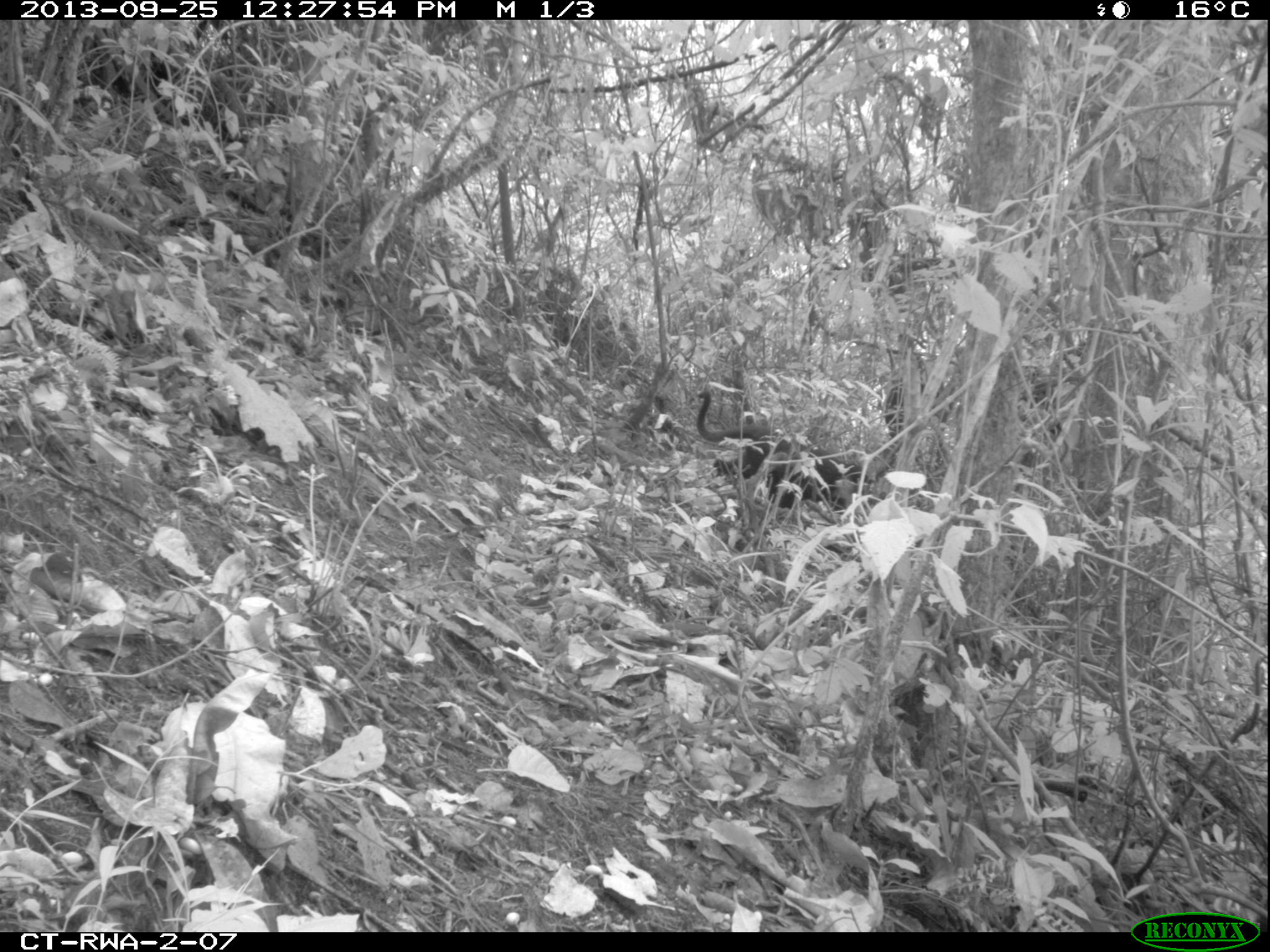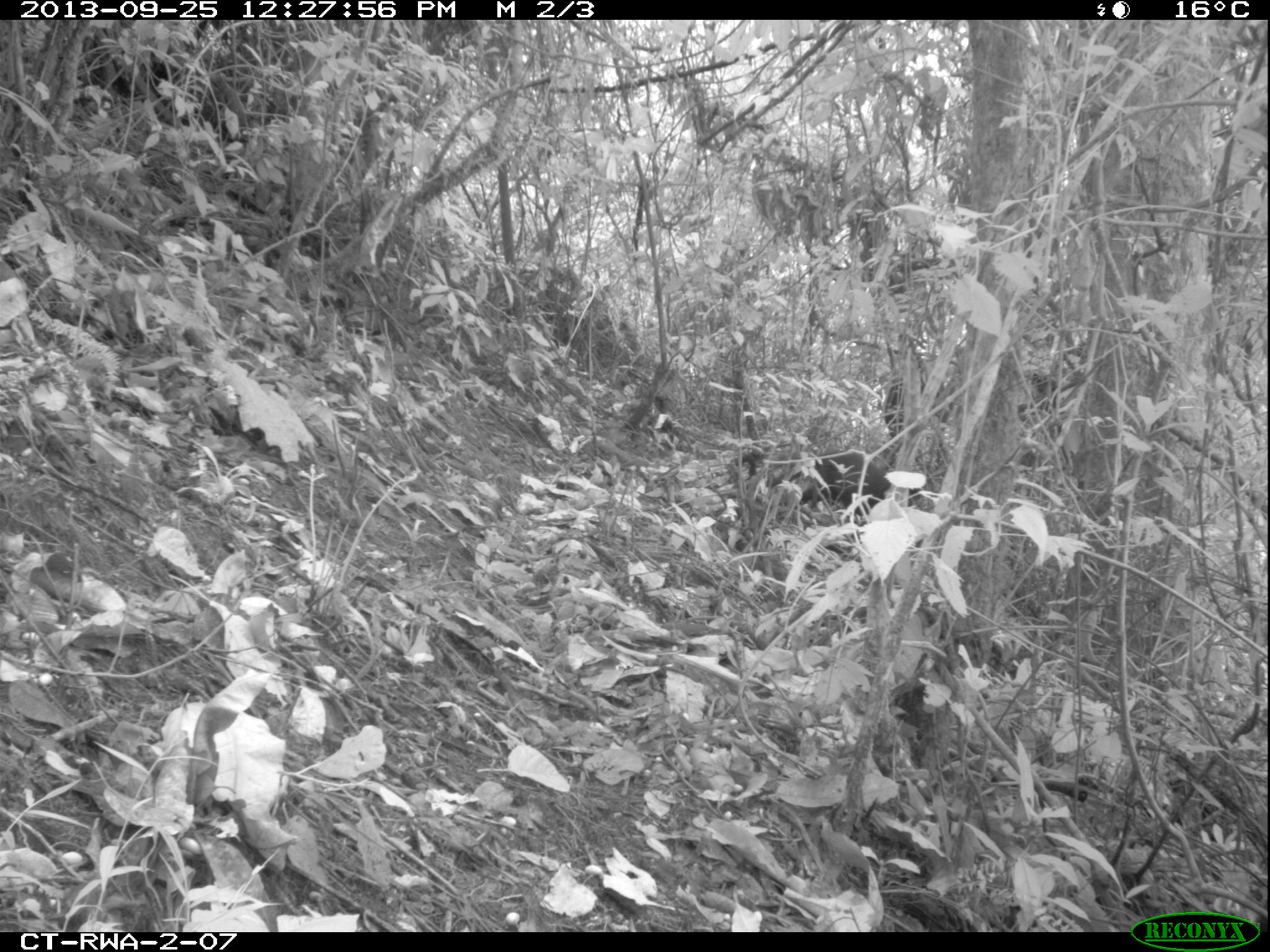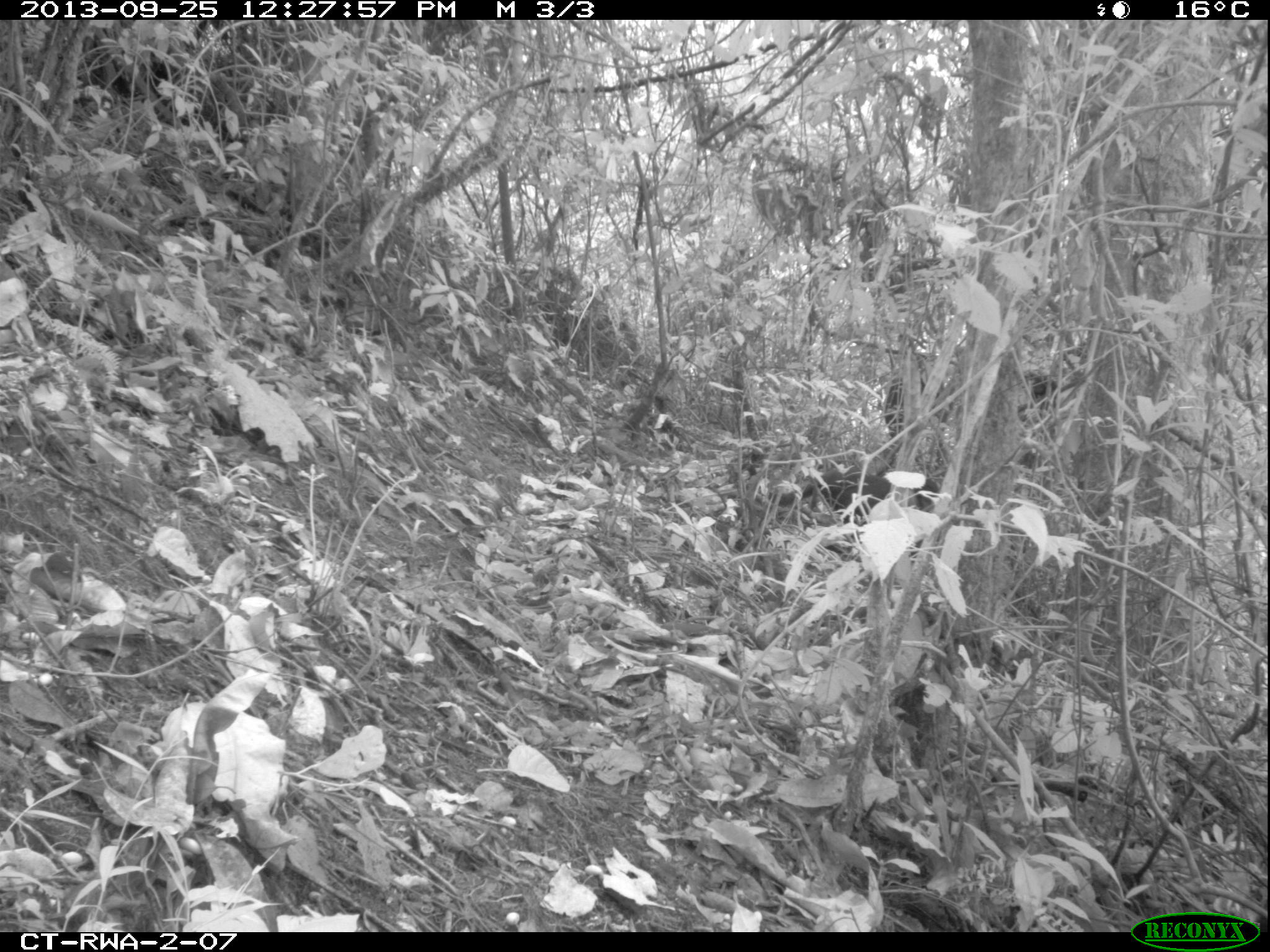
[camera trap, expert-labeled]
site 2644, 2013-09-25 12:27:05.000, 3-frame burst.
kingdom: Animalia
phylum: Chordata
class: Mammalia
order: Primates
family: Cercopithecidae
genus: Allochrocebus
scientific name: Allochrocebus lhoesti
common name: l'hoest's monkey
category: cercopithecus lhoesti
Cercopithecus lhoesti (l'hoest's monkey) (Allochrocebus lhoesti), count 1.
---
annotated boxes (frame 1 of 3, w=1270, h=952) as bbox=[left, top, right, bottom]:
cercopithecus lhoesti: bbox=[696, 390, 873, 509]; bbox=[883, 364, 1067, 467]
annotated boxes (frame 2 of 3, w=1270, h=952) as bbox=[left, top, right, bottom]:
cercopithecus lhoesti: bbox=[878, 364, 1061, 468]; bbox=[726, 448, 890, 514]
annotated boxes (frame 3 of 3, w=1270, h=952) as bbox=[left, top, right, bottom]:
cercopithecus lhoesti: bbox=[880, 366, 1063, 464]; bbox=[766, 464, 938, 523]